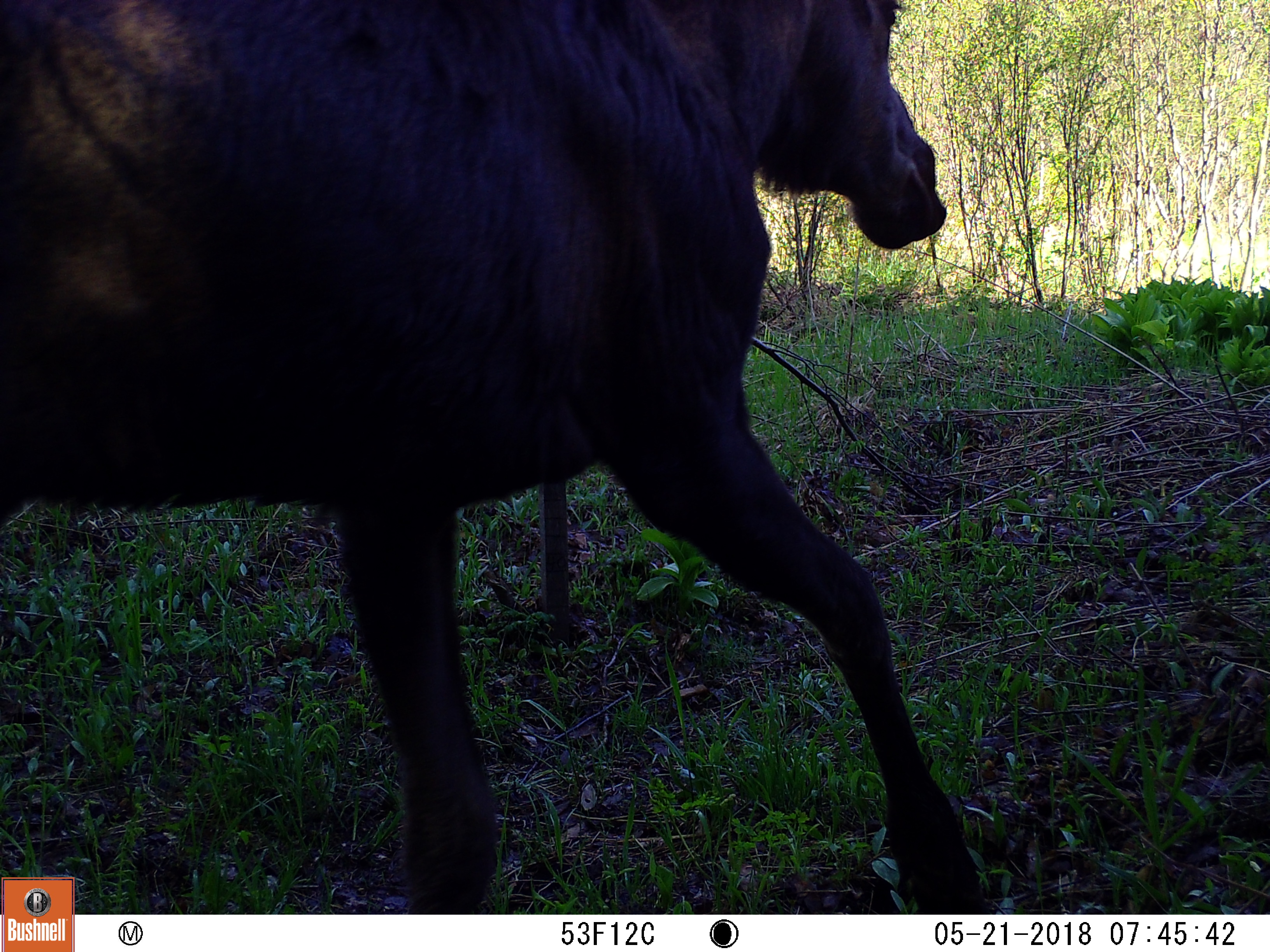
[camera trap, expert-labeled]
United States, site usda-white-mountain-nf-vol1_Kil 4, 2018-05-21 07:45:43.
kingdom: Animalia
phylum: Chordata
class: Mammalia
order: Artiodactyla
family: Cervidae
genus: Alces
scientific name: Alces alces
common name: moose